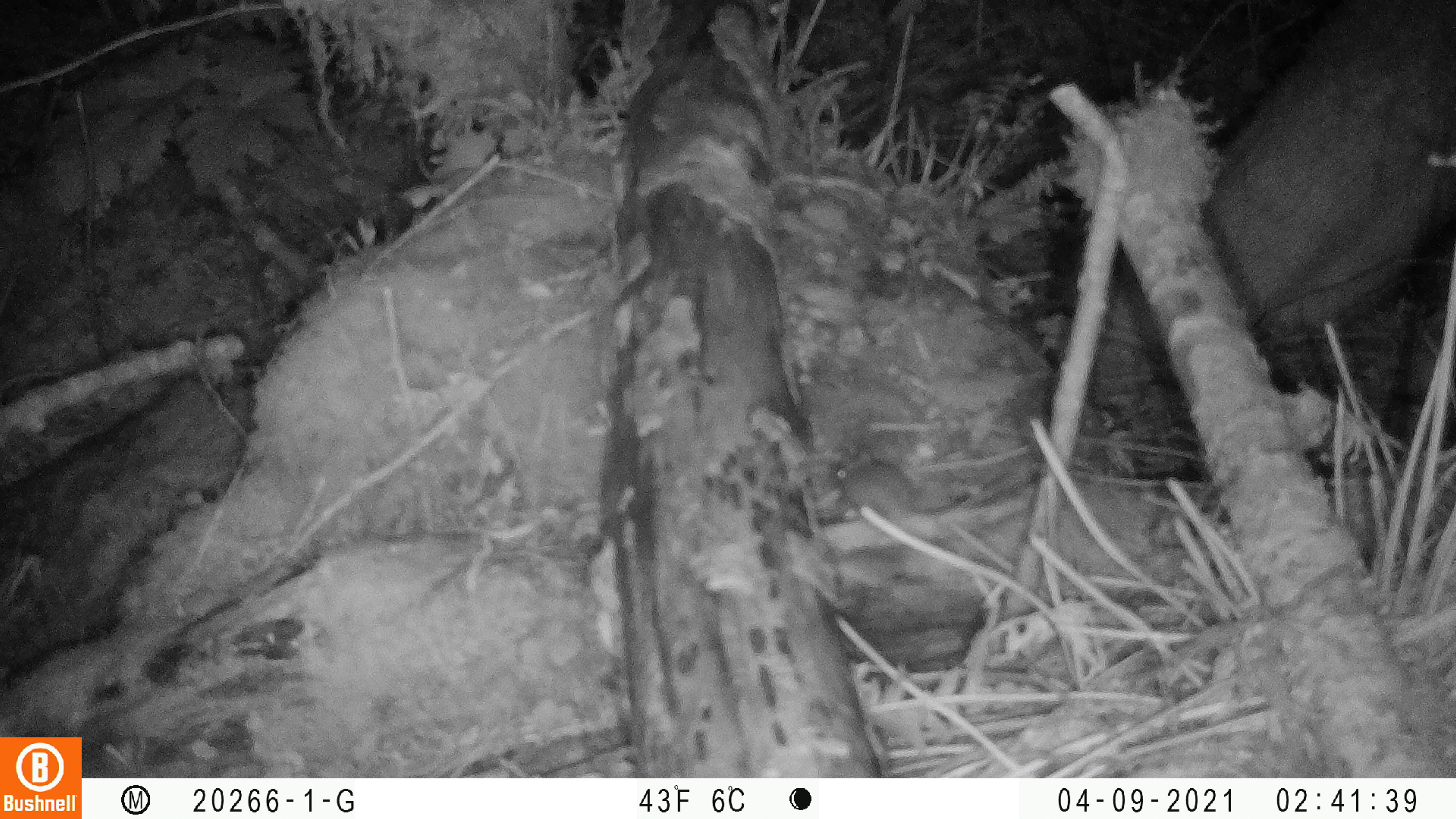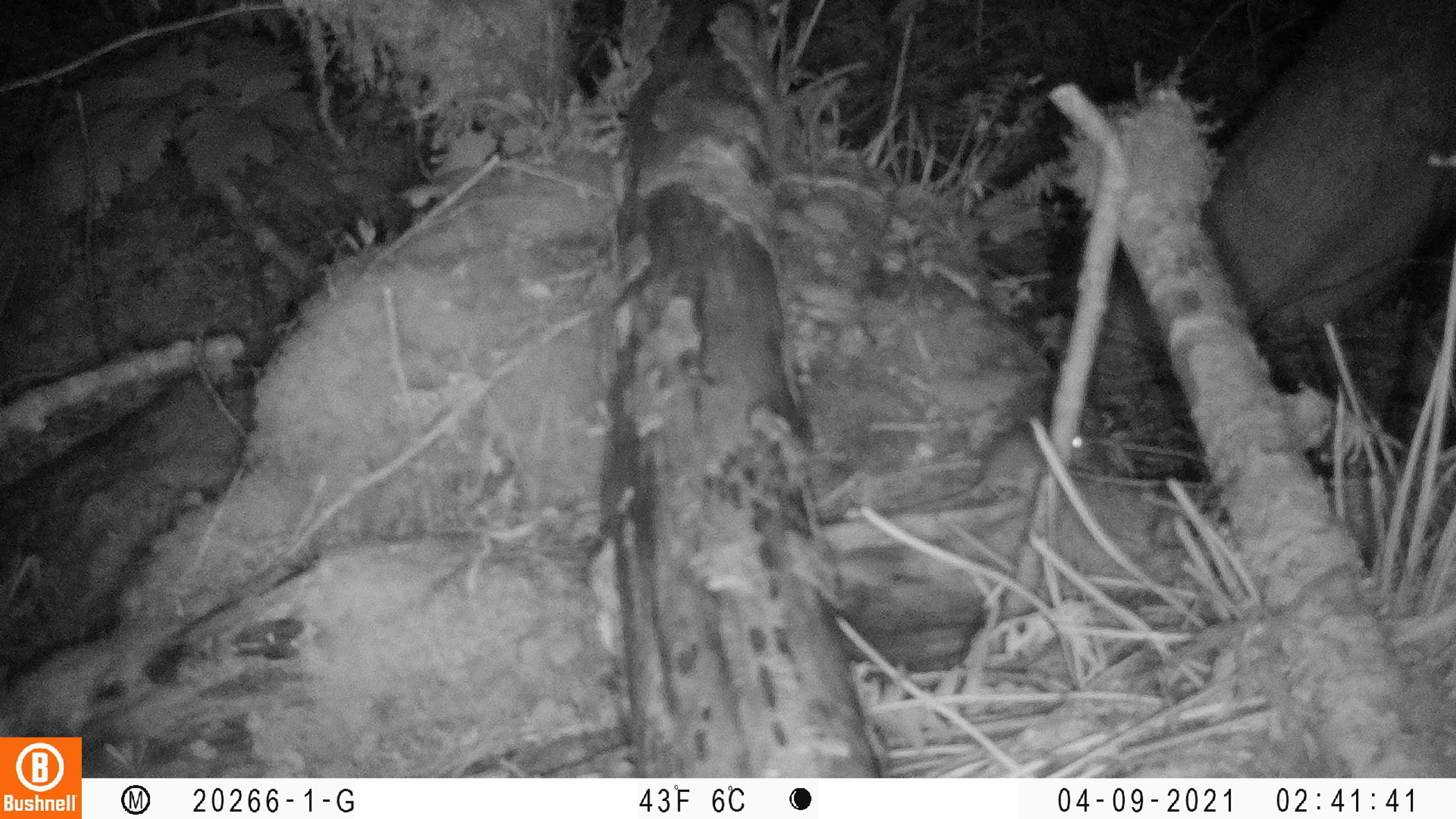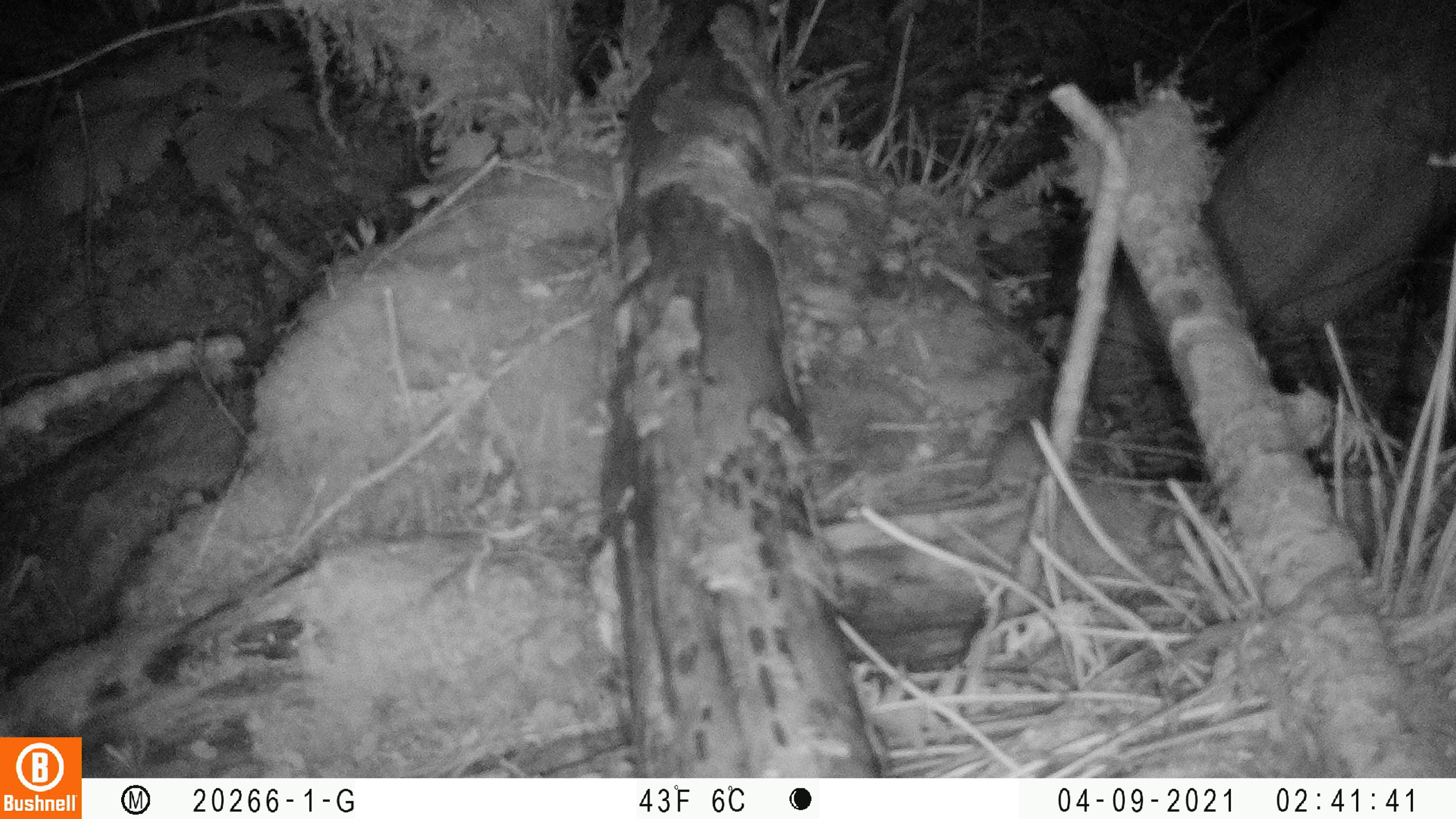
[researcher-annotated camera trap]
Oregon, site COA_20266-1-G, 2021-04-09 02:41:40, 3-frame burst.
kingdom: Animalia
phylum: Chordata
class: Mammalia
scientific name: Mammalia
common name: small mammal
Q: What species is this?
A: Small mammal (Mammalia).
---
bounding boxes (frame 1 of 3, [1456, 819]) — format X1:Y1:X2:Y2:
small mammal: 795:410:1001:572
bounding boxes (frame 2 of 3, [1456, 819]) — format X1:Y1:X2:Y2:
small mammal: 850:386:1135:552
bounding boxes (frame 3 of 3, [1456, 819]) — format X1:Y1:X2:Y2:
small mammal: 860:390:1121:549